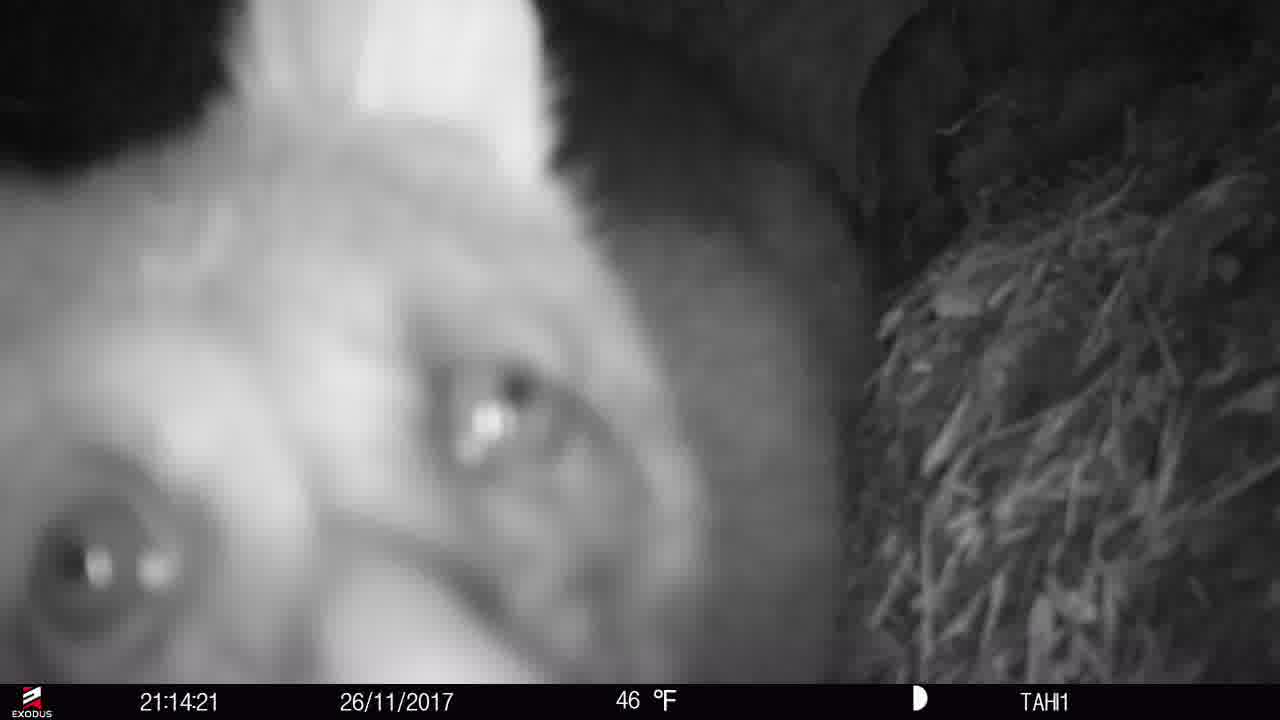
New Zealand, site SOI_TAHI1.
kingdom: Animalia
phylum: Chordata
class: Mammalia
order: Diprotodontia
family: Phalangeridae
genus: Trichosurus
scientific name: Trichosurus vulpecula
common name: common brushtail possum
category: possum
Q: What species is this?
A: Possum (common brushtail possum) (Trichosurus vulpecula).